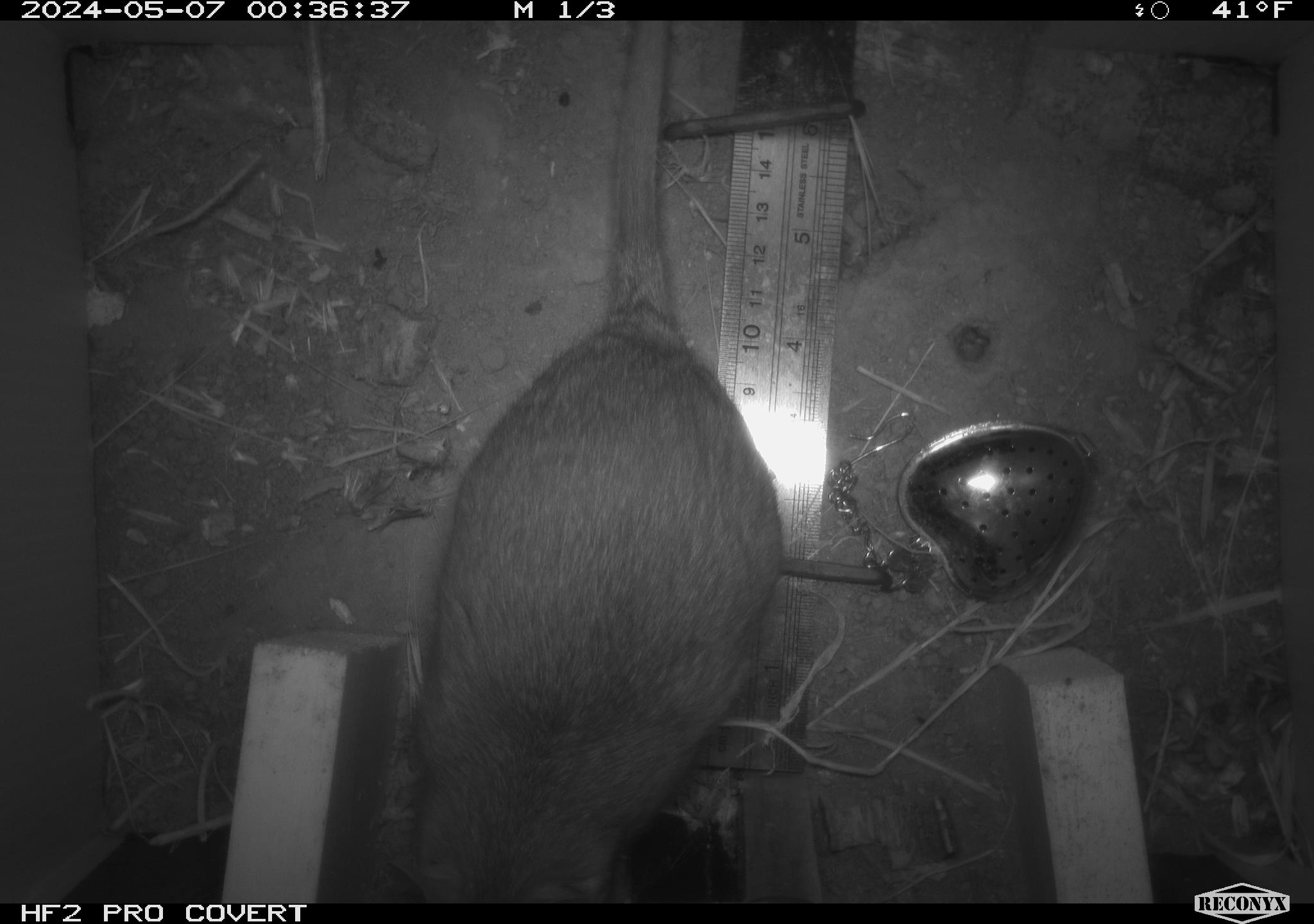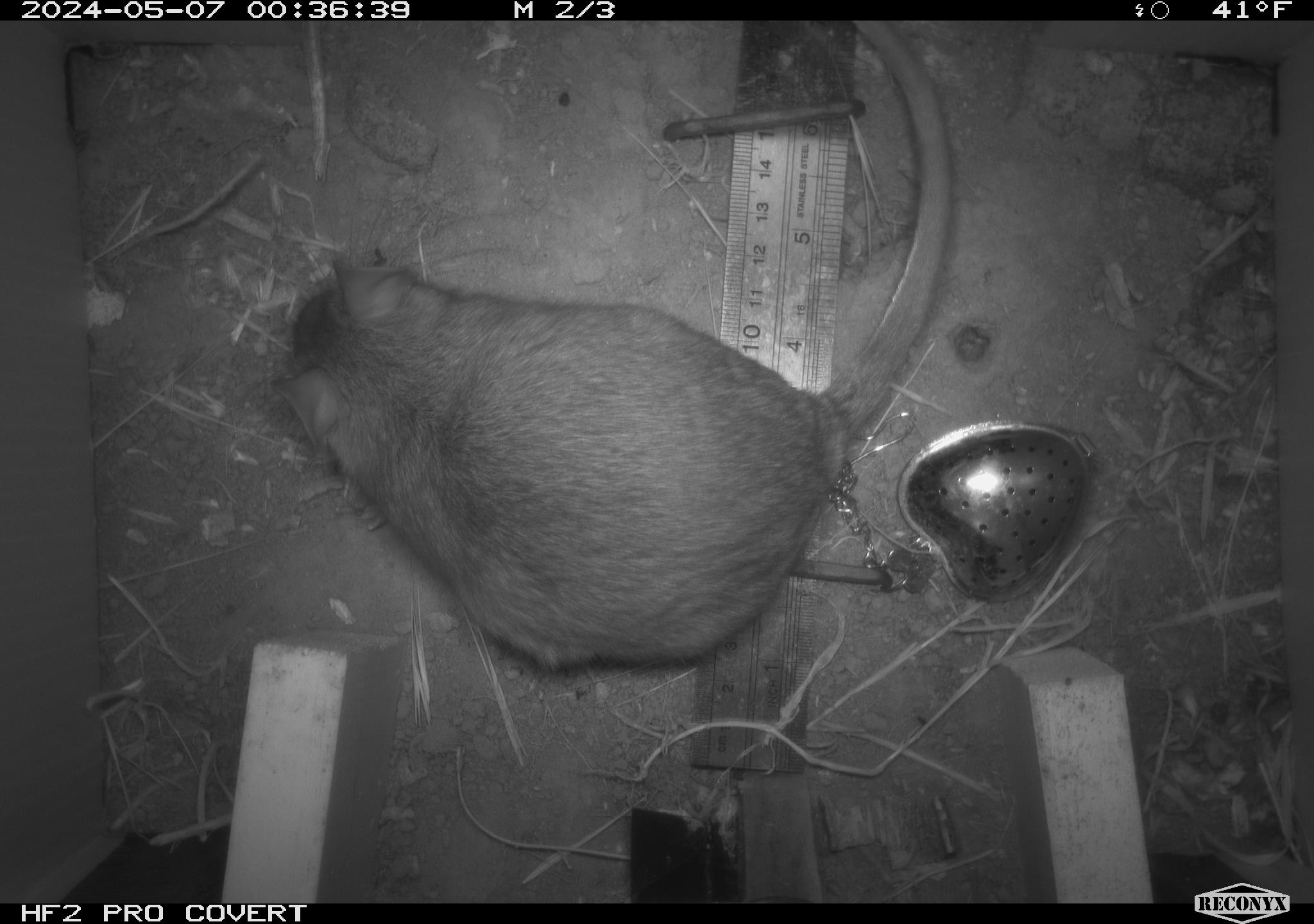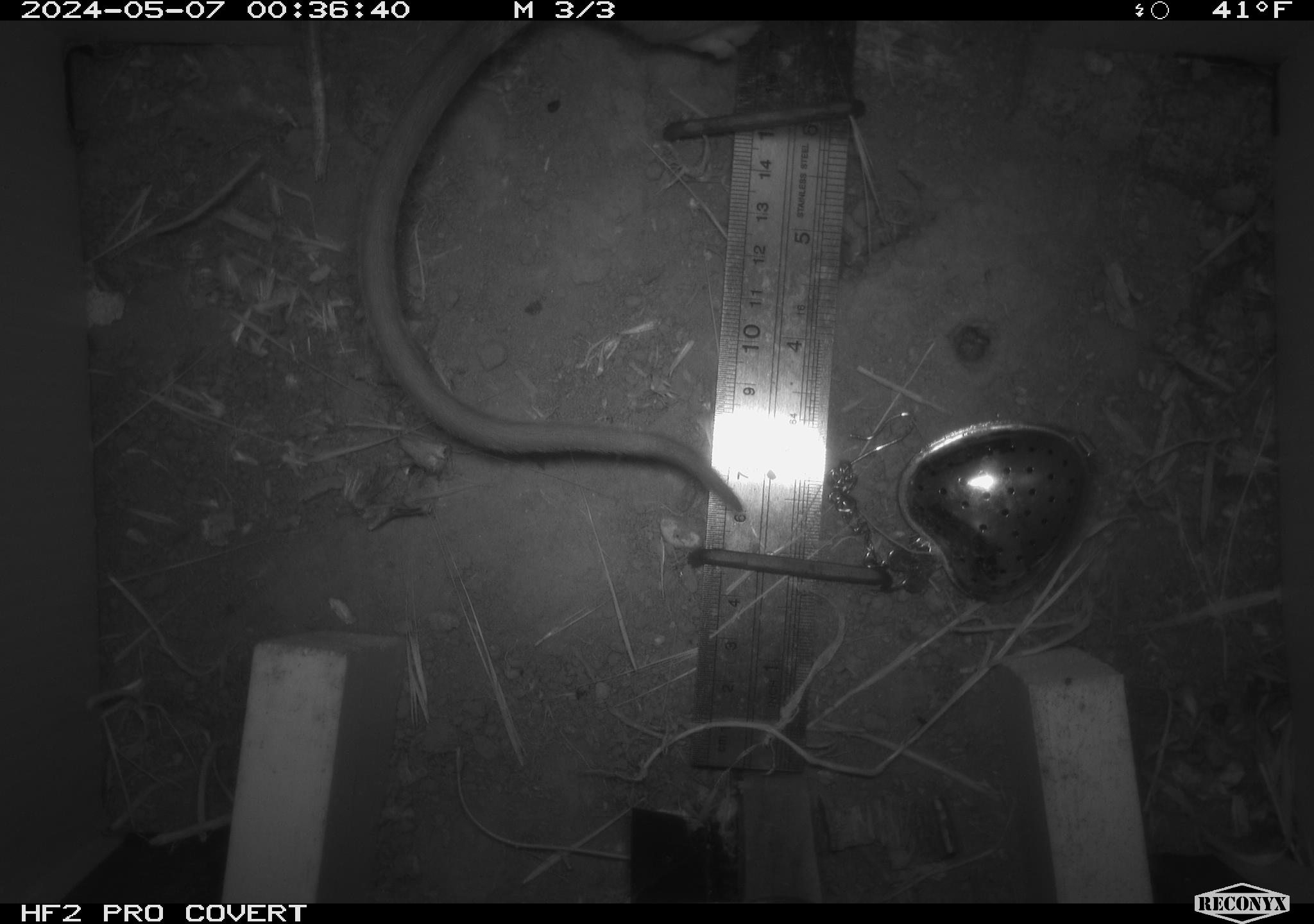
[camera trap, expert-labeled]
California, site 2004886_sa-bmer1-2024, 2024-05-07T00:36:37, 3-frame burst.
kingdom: Animalia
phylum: Chordata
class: Mammalia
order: Rodentia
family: Muridae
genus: Rattus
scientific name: Rattus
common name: rat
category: rattus species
Rattus species (rat) (Rattus).